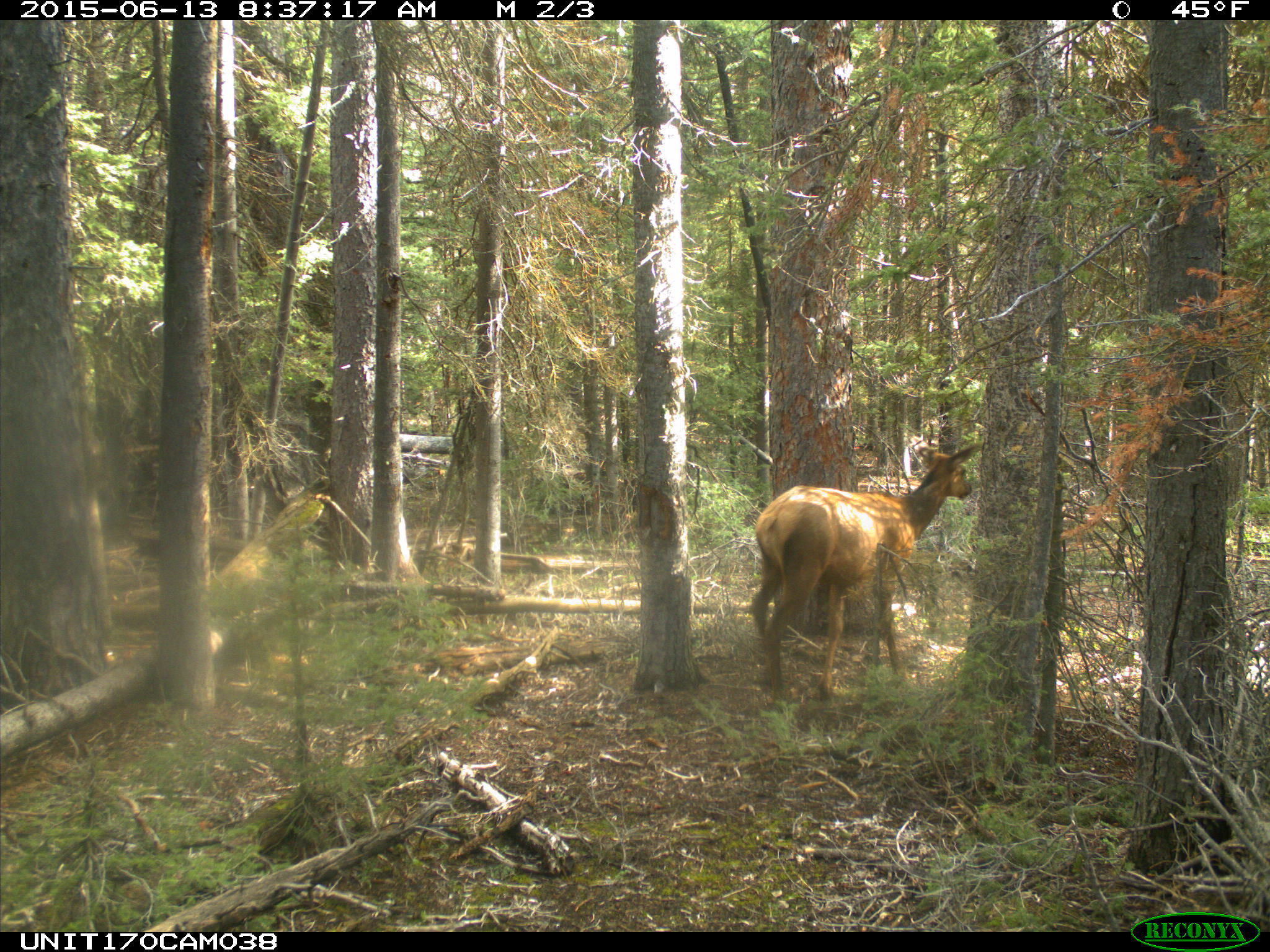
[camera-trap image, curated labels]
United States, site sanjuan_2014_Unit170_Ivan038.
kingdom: Animalia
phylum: Chordata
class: Mammalia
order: Artiodactyla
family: Cervidae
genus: Cervus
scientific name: Cervus elaphus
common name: red deer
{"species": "Cervus elaphus (red deer)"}